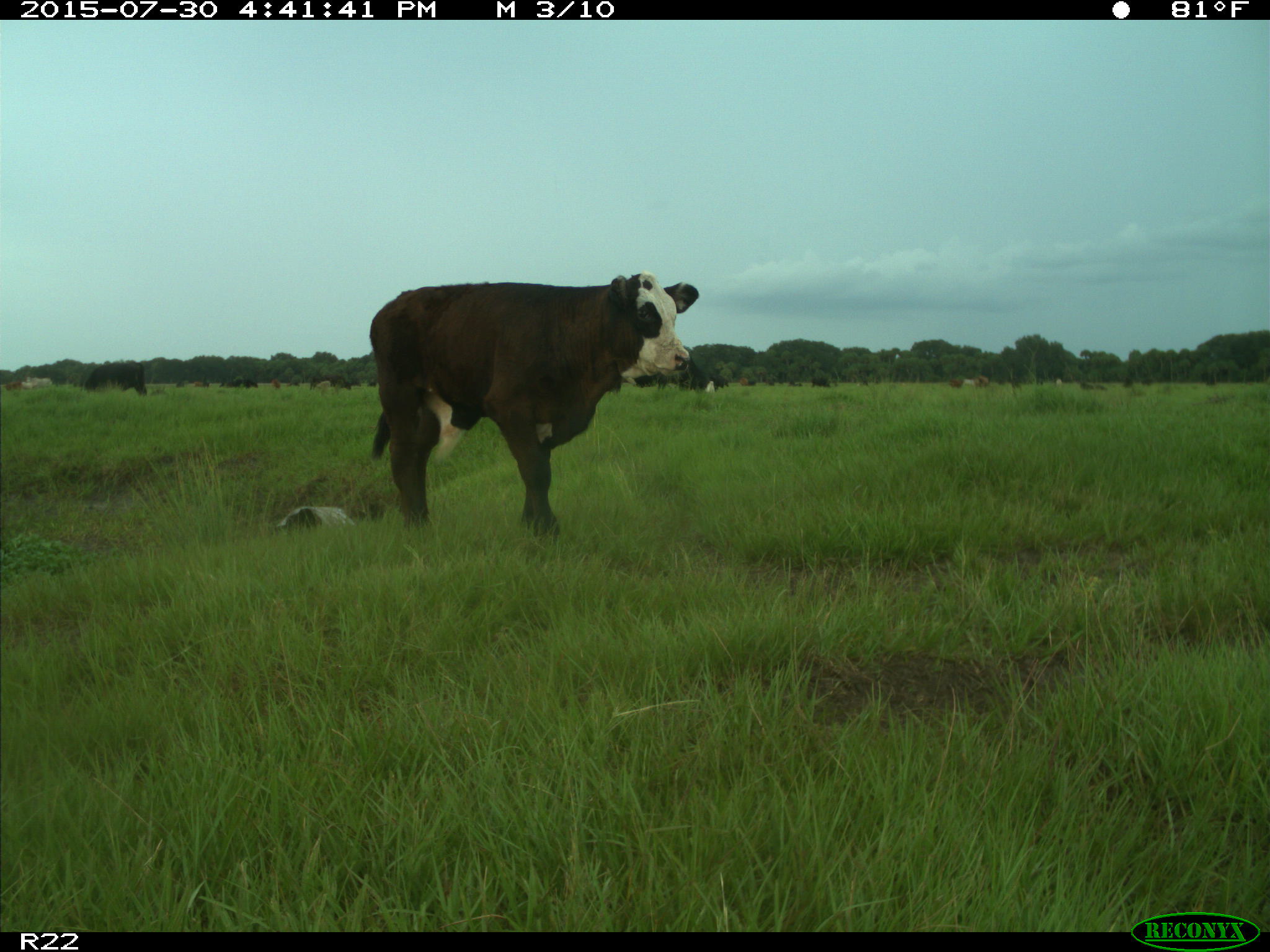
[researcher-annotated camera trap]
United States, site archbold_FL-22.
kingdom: Animalia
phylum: Chordata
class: Mammalia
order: Artiodactyla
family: Bovidae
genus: Bos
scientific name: Bos taurus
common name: domestic cow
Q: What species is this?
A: Bos taurus (domestic cow).